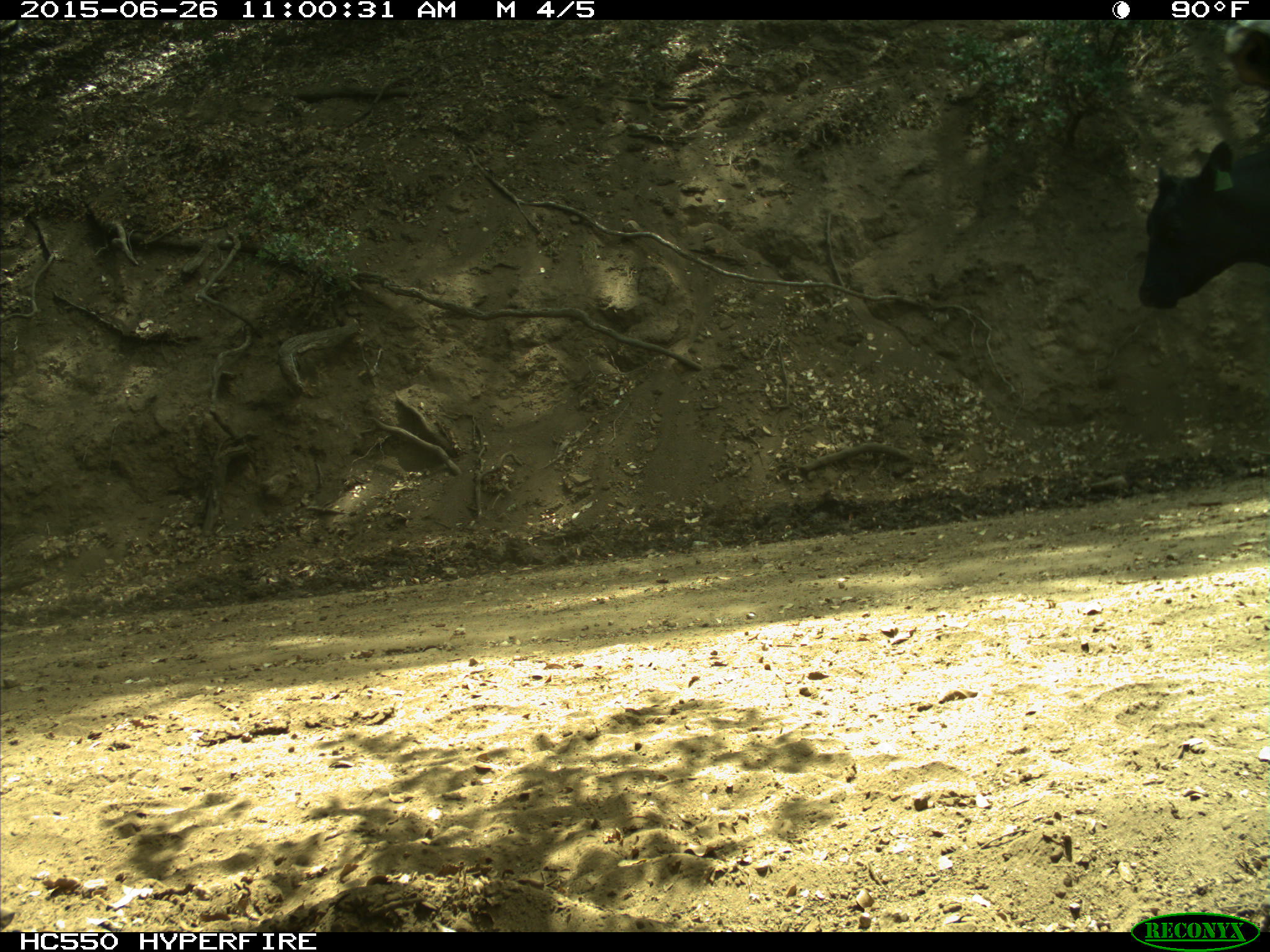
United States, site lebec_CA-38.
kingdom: Animalia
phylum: Chordata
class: Mammalia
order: Artiodactyla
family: Bovidae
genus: Bos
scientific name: Bos taurus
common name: domestic cow